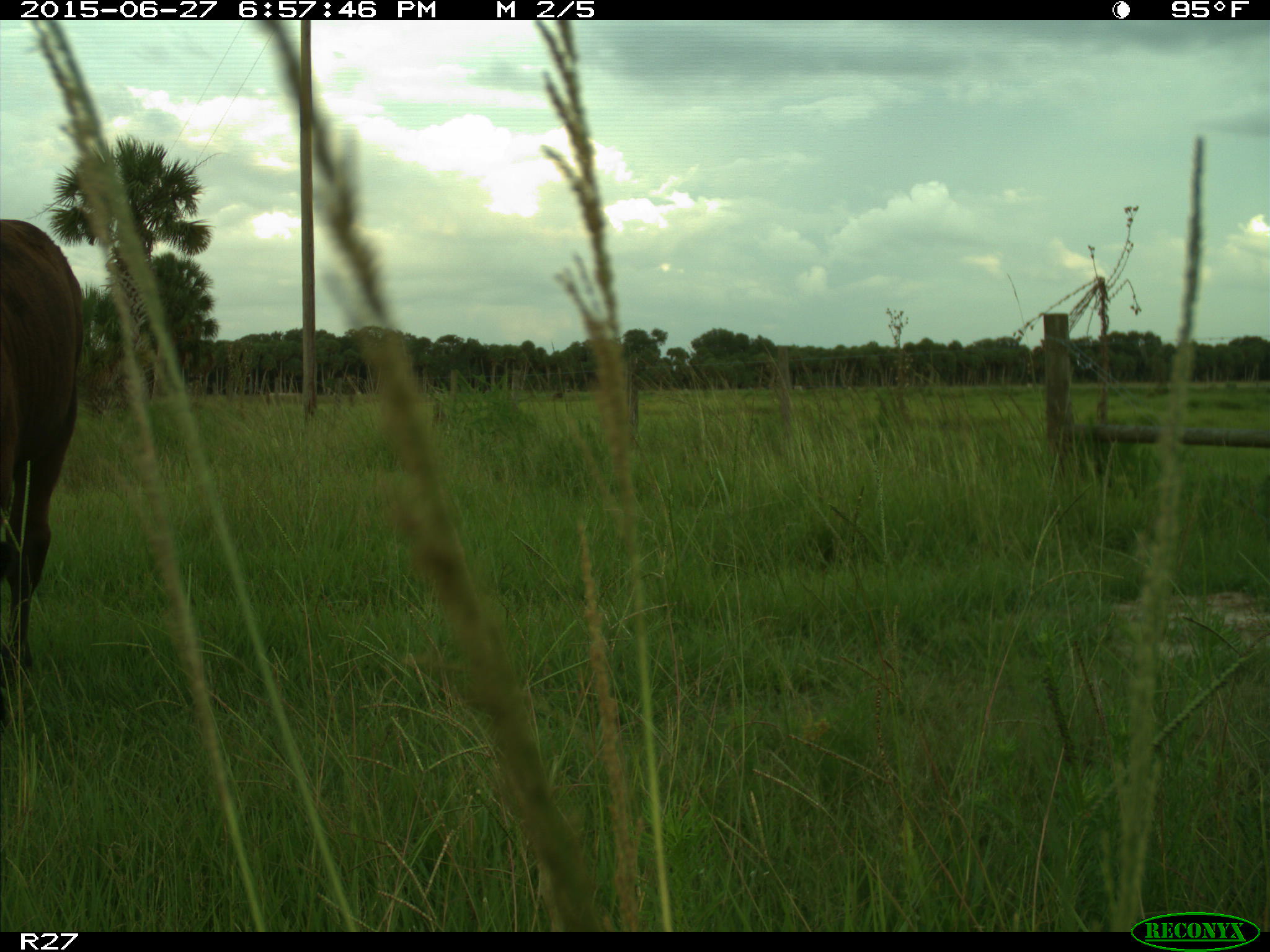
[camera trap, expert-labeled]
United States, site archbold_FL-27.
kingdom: Animalia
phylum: Chordata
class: Mammalia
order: Artiodactyla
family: Bovidae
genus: Bos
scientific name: Bos taurus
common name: domestic cow